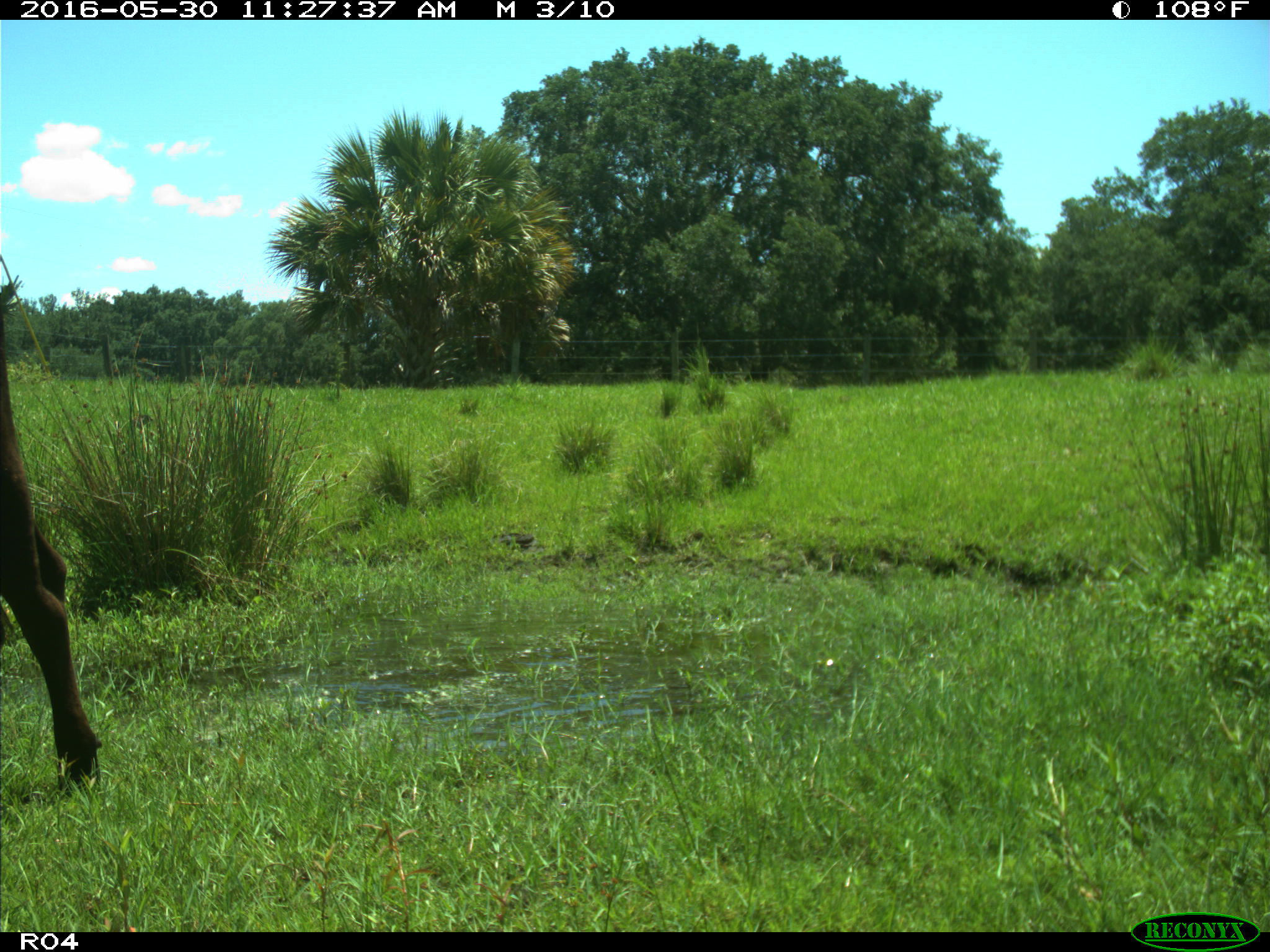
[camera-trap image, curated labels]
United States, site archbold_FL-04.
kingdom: Animalia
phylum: Chordata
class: Mammalia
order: Artiodactyla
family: Bovidae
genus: Bos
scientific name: Bos taurus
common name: domestic cow